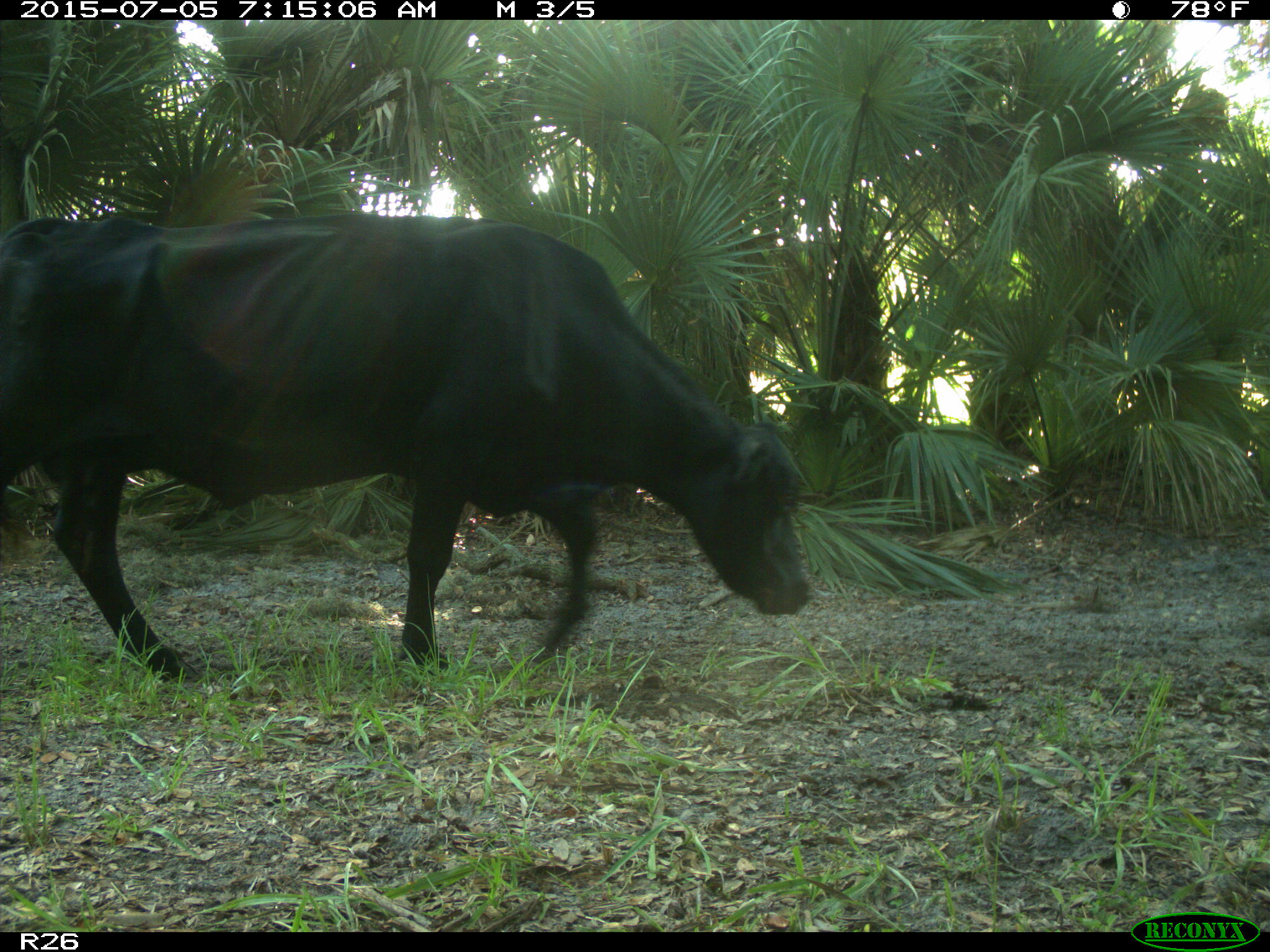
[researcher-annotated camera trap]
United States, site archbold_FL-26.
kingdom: Animalia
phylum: Chordata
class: Mammalia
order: Artiodactyla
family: Bovidae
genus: Bos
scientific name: Bos taurus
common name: domestic cow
Bos taurus (domestic cow).